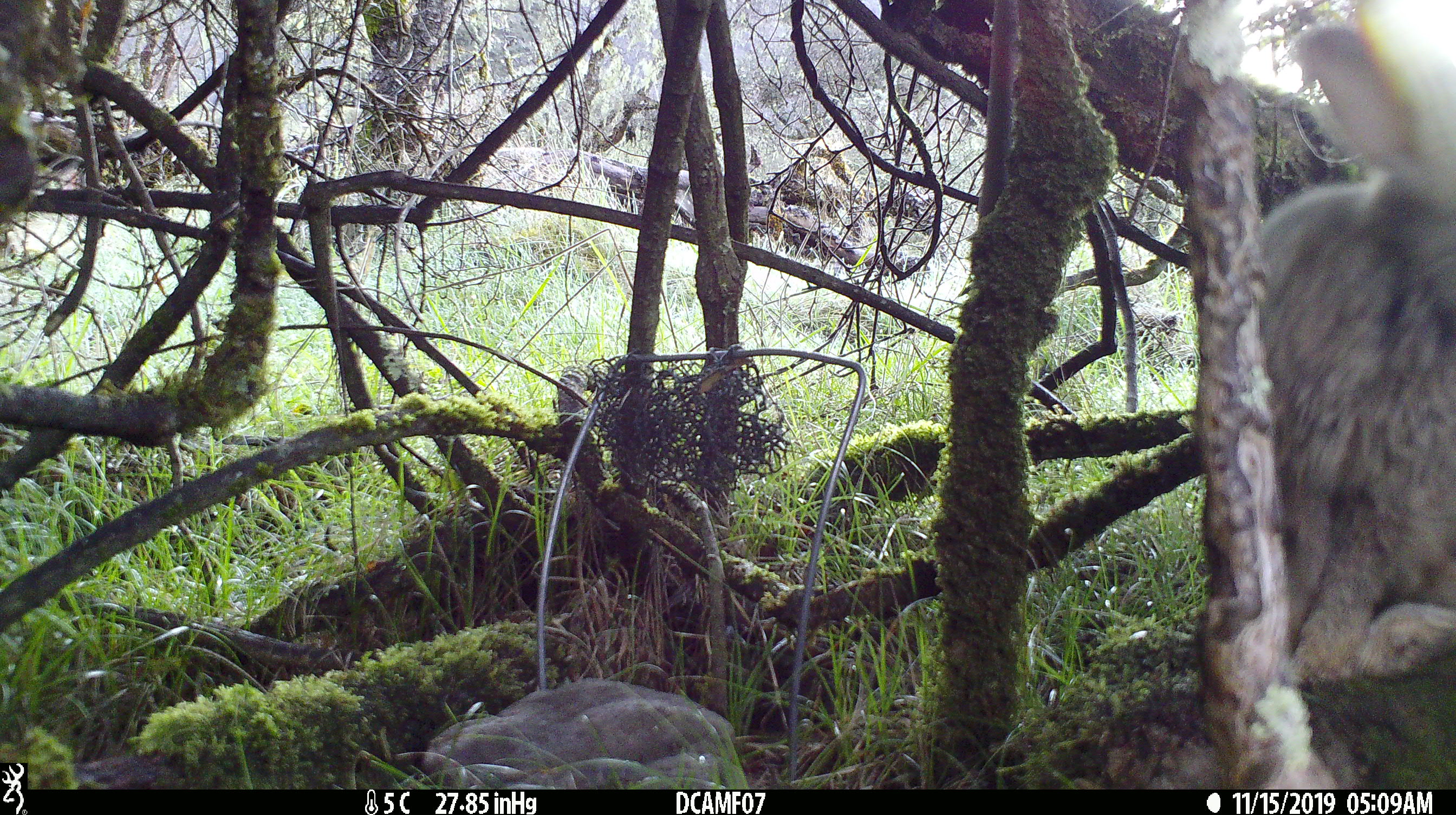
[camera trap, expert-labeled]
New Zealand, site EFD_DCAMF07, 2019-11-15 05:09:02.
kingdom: Animalia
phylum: Chordata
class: Mammalia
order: Lagomorpha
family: Leporidae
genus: Oryctolagus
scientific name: Oryctolagus cuniculus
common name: european rabbit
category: rabbit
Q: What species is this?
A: Rabbit (european rabbit) (Oryctolagus cuniculus).